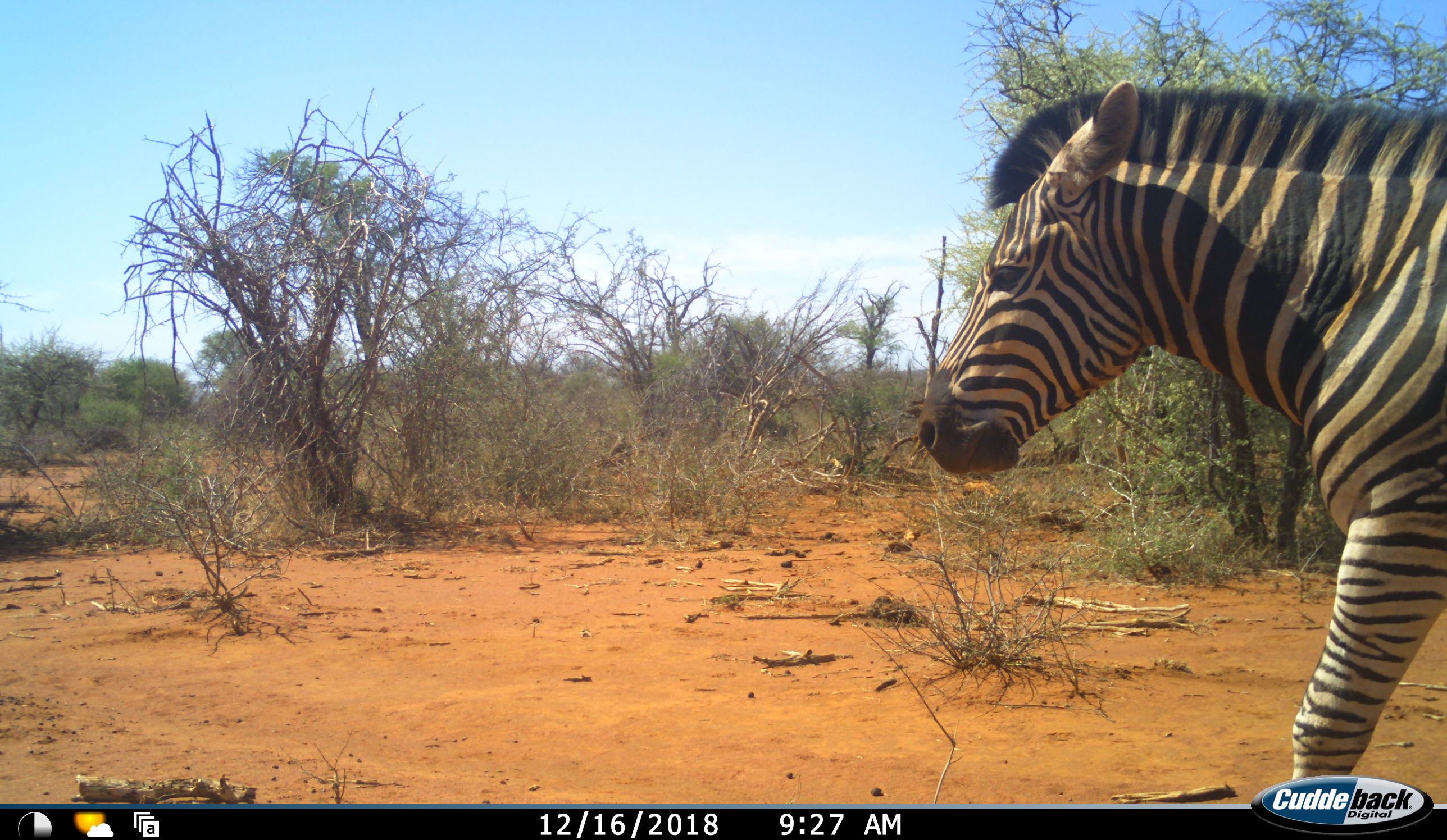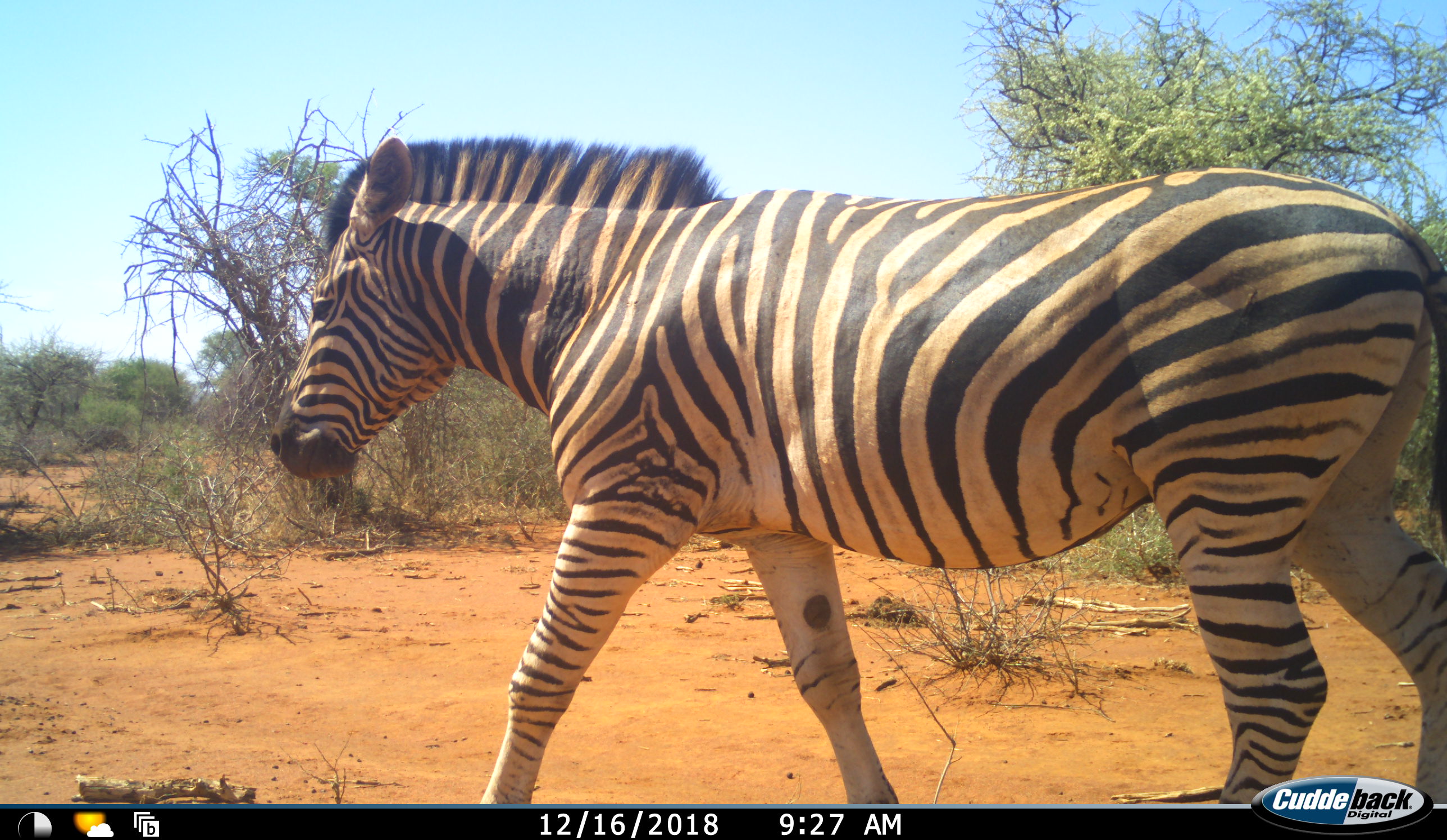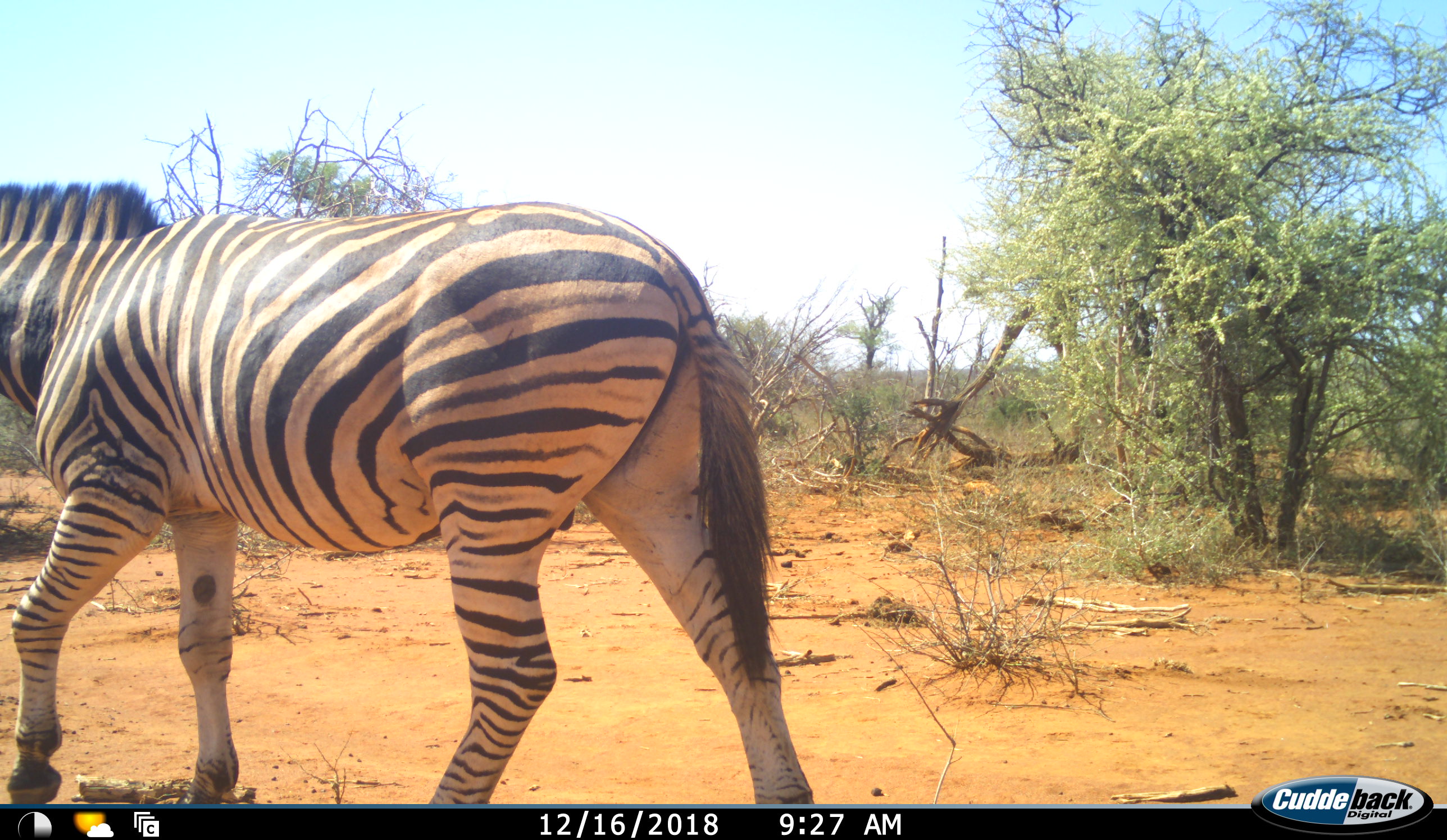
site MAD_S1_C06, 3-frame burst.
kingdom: Animalia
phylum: Chordata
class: Mammalia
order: Perissodactyla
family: Equidae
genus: Equus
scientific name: Equus quagga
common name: plains zebra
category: zebraplains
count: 1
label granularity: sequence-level